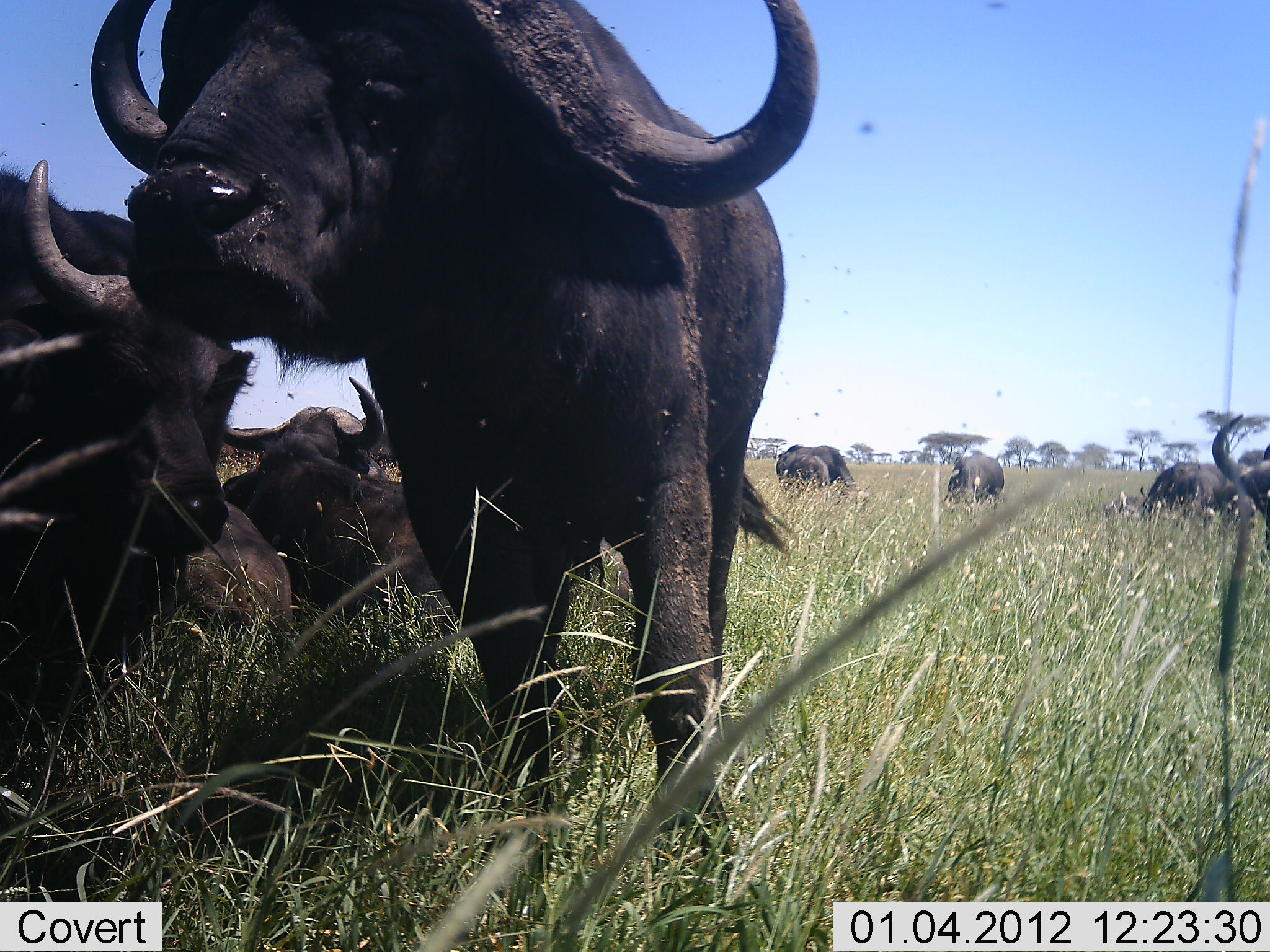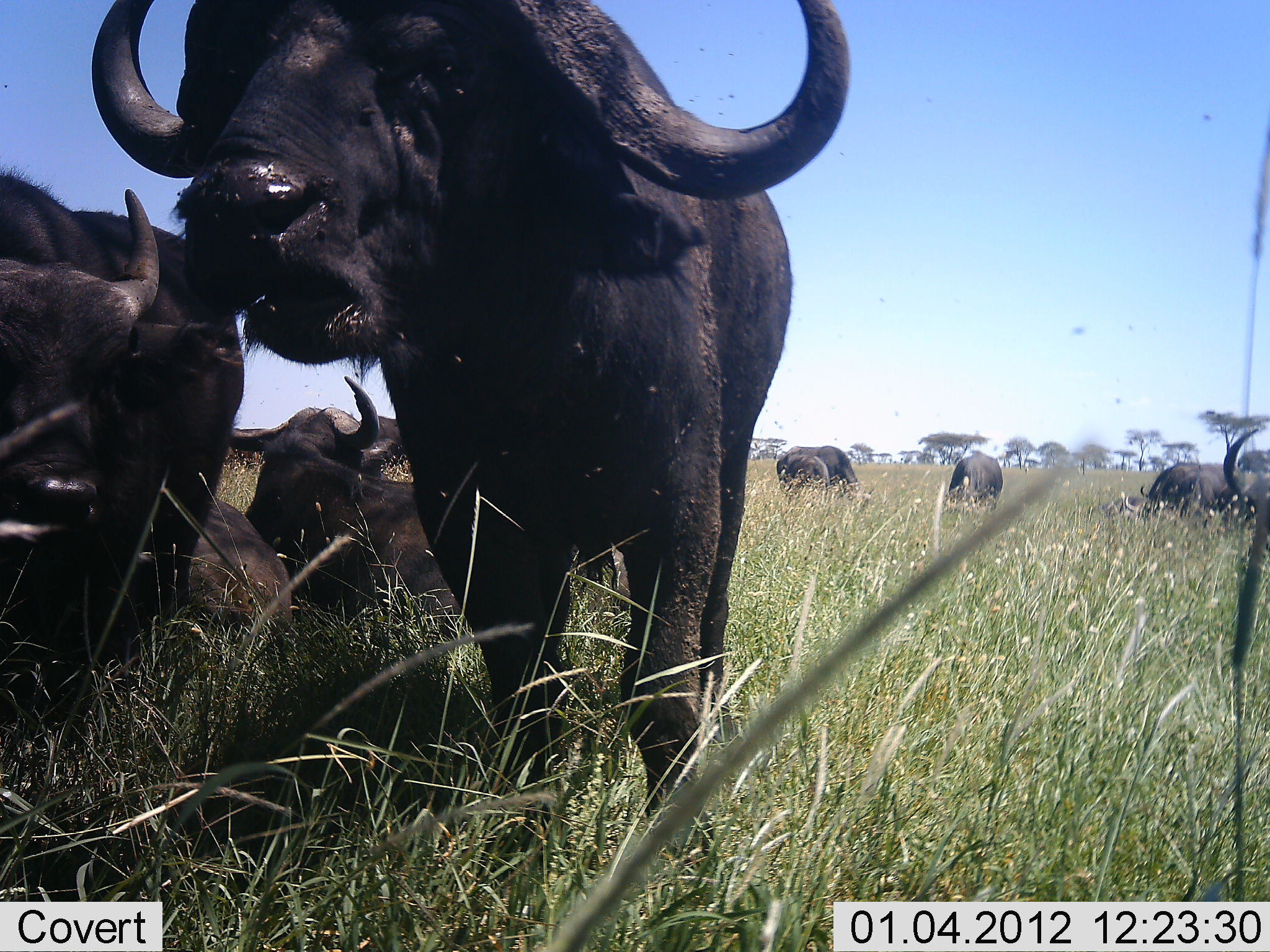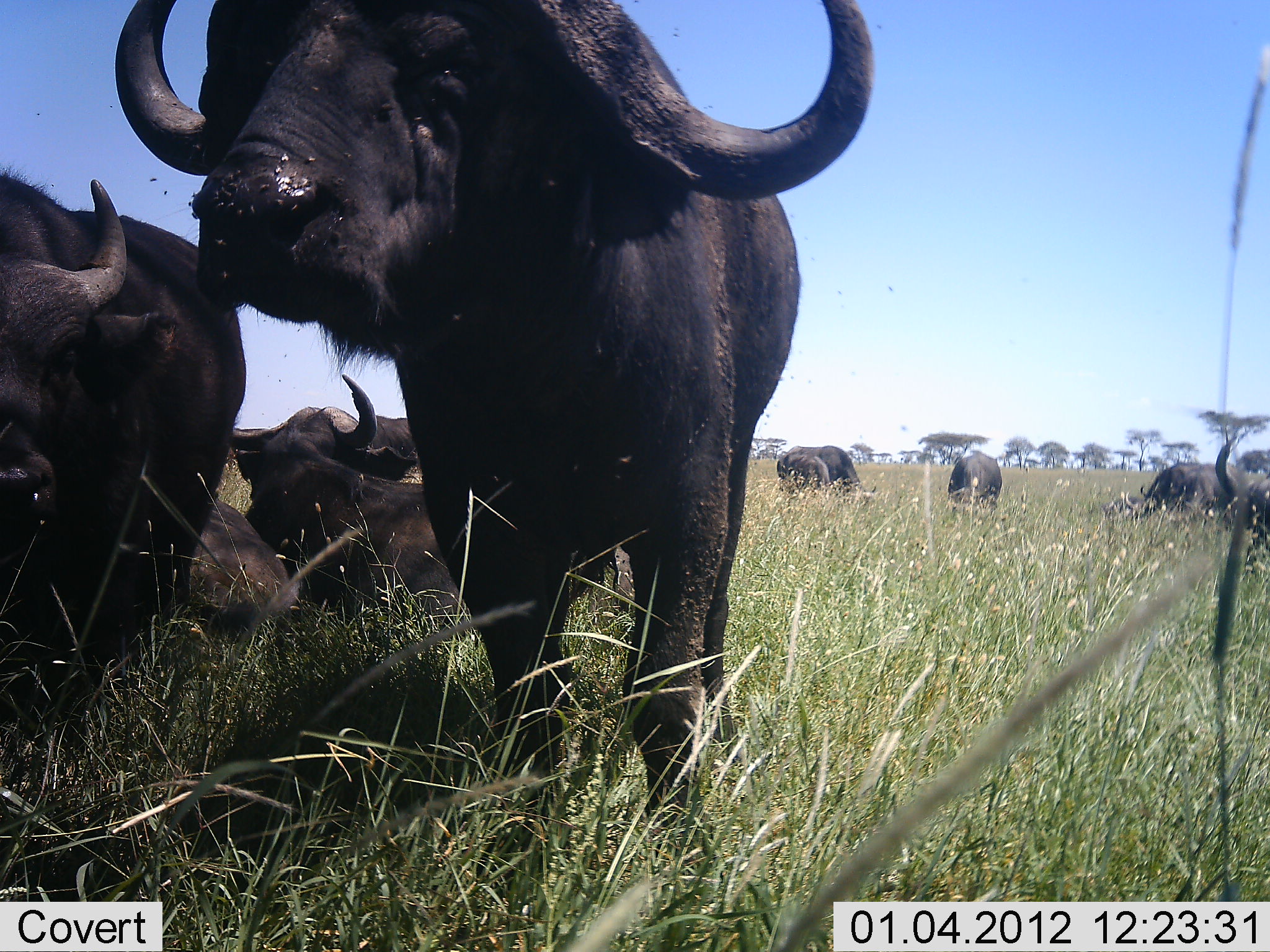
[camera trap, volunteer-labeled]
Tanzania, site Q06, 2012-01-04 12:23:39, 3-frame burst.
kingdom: Animalia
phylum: Chordata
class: Mammalia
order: Artiodactyla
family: Bovidae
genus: Syncerus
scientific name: Syncerus caffer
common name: cape buffalo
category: buffalo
Buffalo (cape buffalo) (Syncerus caffer), count 8. Behavior (volunteer vote fractions): standing 93%, resting 93%, moving 14%, interacting 0%. Young present (vote fraction): 0%. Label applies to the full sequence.